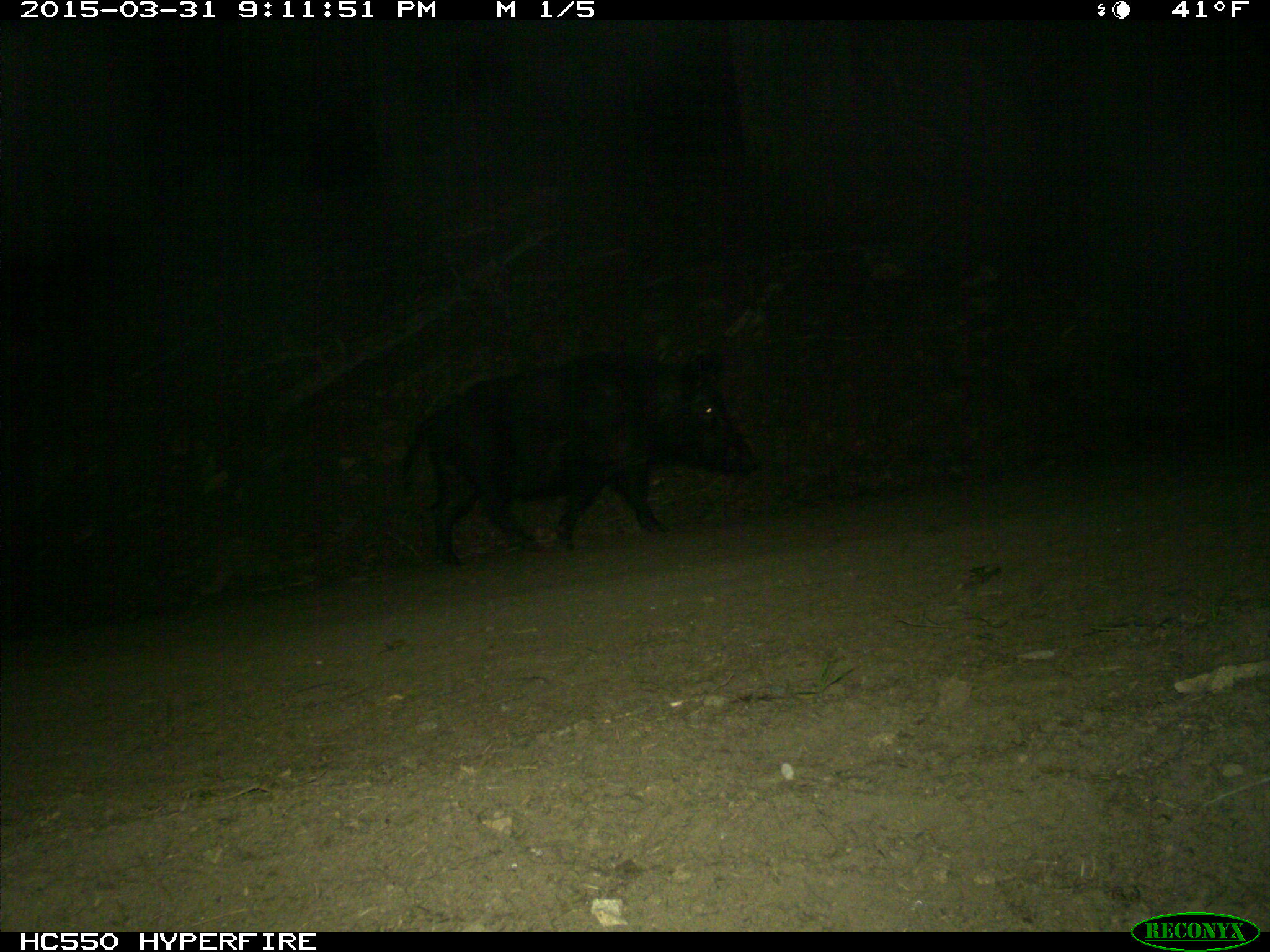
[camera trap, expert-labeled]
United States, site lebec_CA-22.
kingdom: Animalia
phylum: Chordata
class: Mammalia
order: Artiodactyla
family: Suidae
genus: Sus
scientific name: Sus scrofa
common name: wild boar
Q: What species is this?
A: Sus scrofa (wild boar).